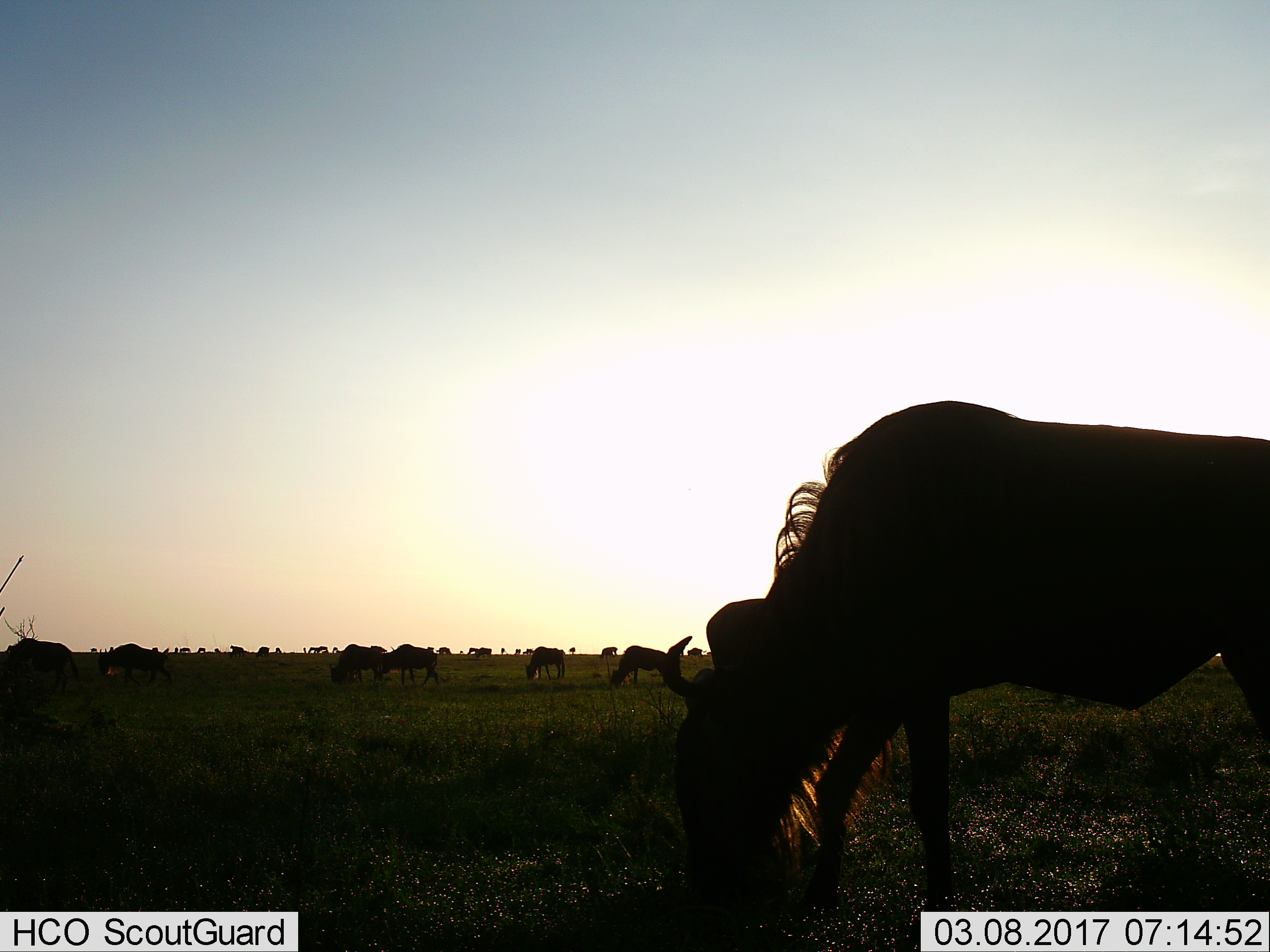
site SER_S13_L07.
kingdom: Animalia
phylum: Chordata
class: Mammalia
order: Artiodactyla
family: Bovidae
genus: Connochaetes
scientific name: Connochaetes taurinus taurinus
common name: blue wildebeest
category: wildebeestblue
Wildebeestblue (blue wildebeest) (Connochaetes taurinus taurinus), count 11-50. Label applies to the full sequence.